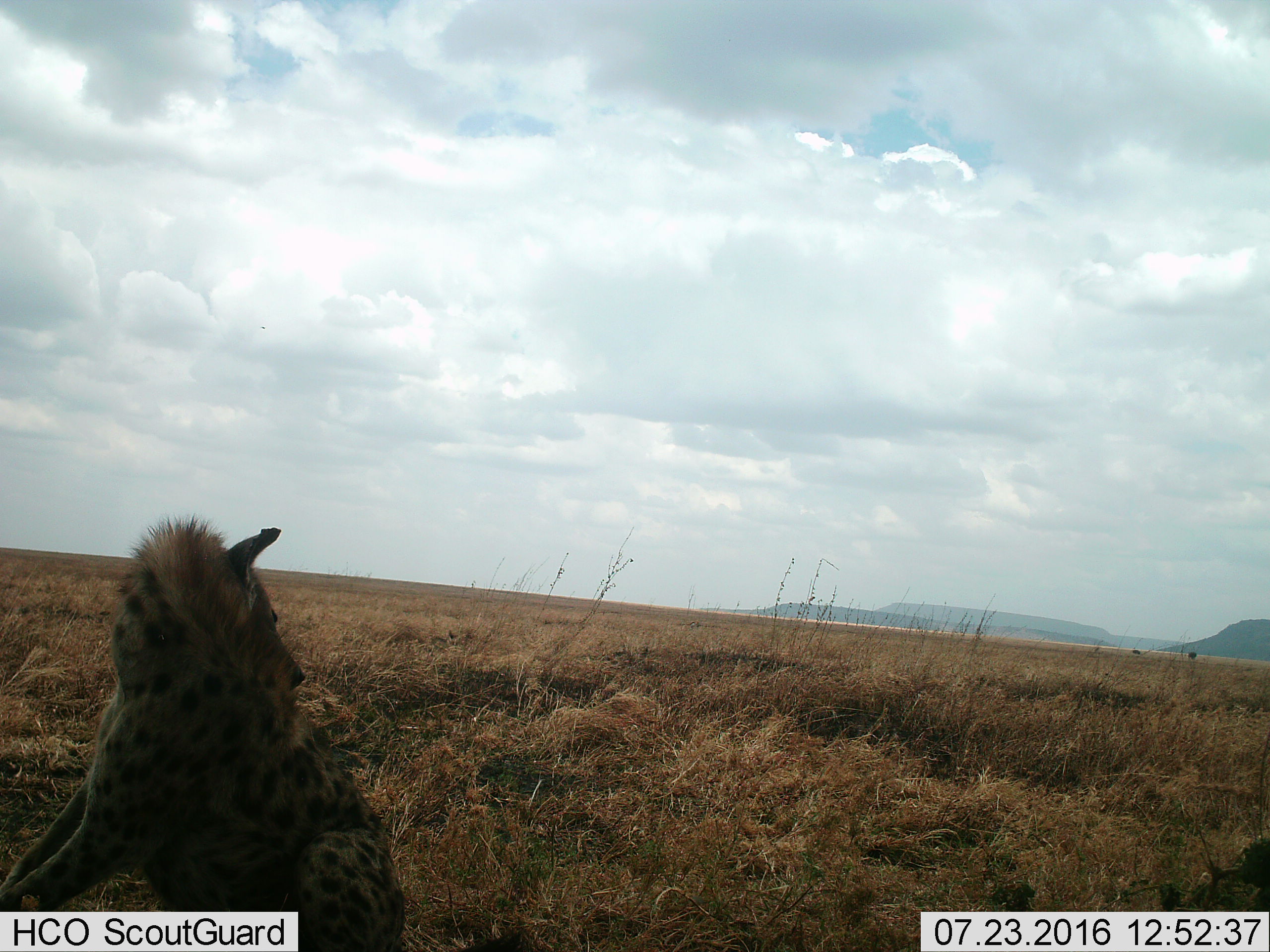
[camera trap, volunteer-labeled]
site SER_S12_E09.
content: unidentified animal